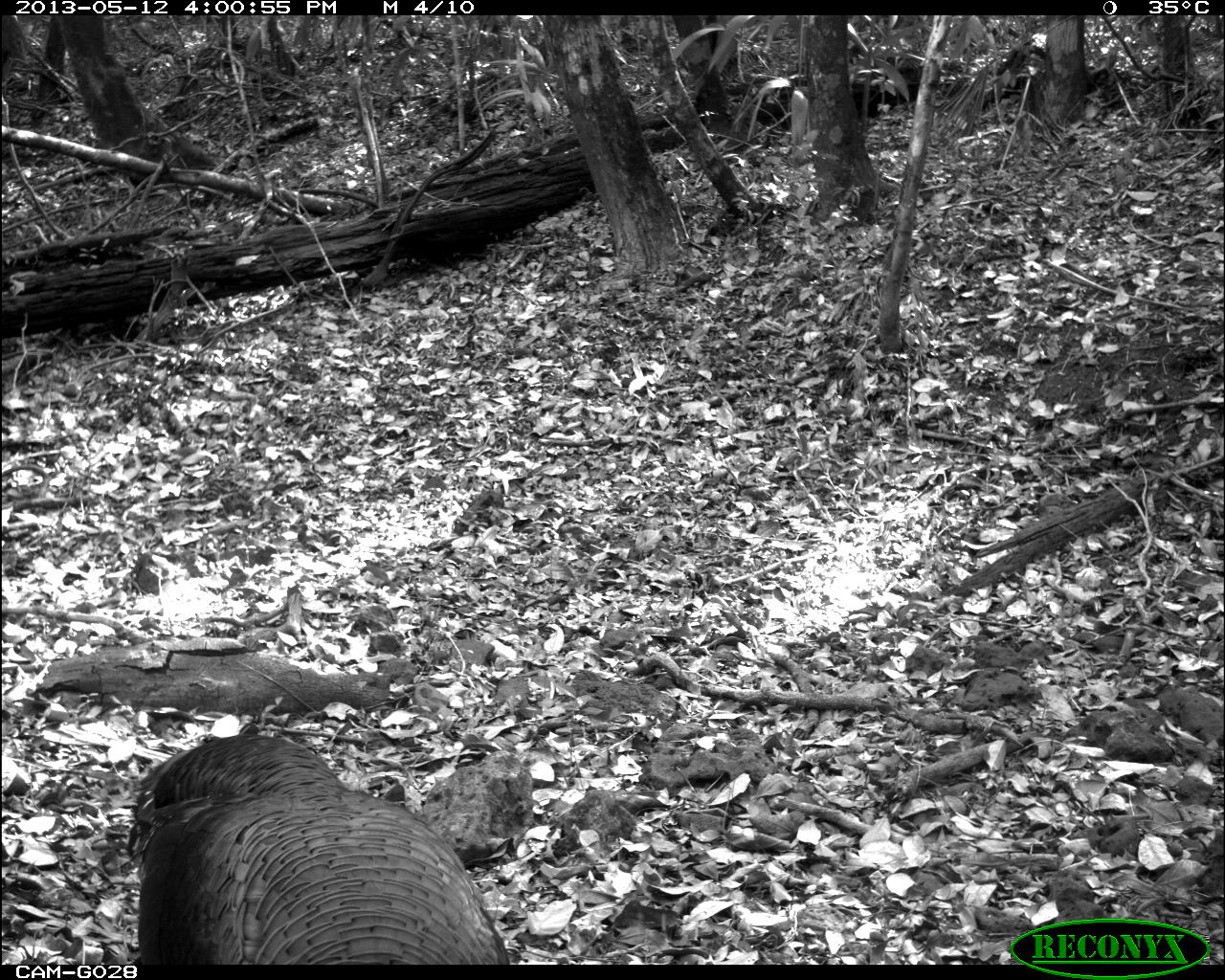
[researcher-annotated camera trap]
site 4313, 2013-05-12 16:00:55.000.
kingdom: Animalia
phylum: Chordata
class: Aves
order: Galliformes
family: Phasianidae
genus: Meleagris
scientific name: Meleagris ocellata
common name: ocellated turkey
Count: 1.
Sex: male.